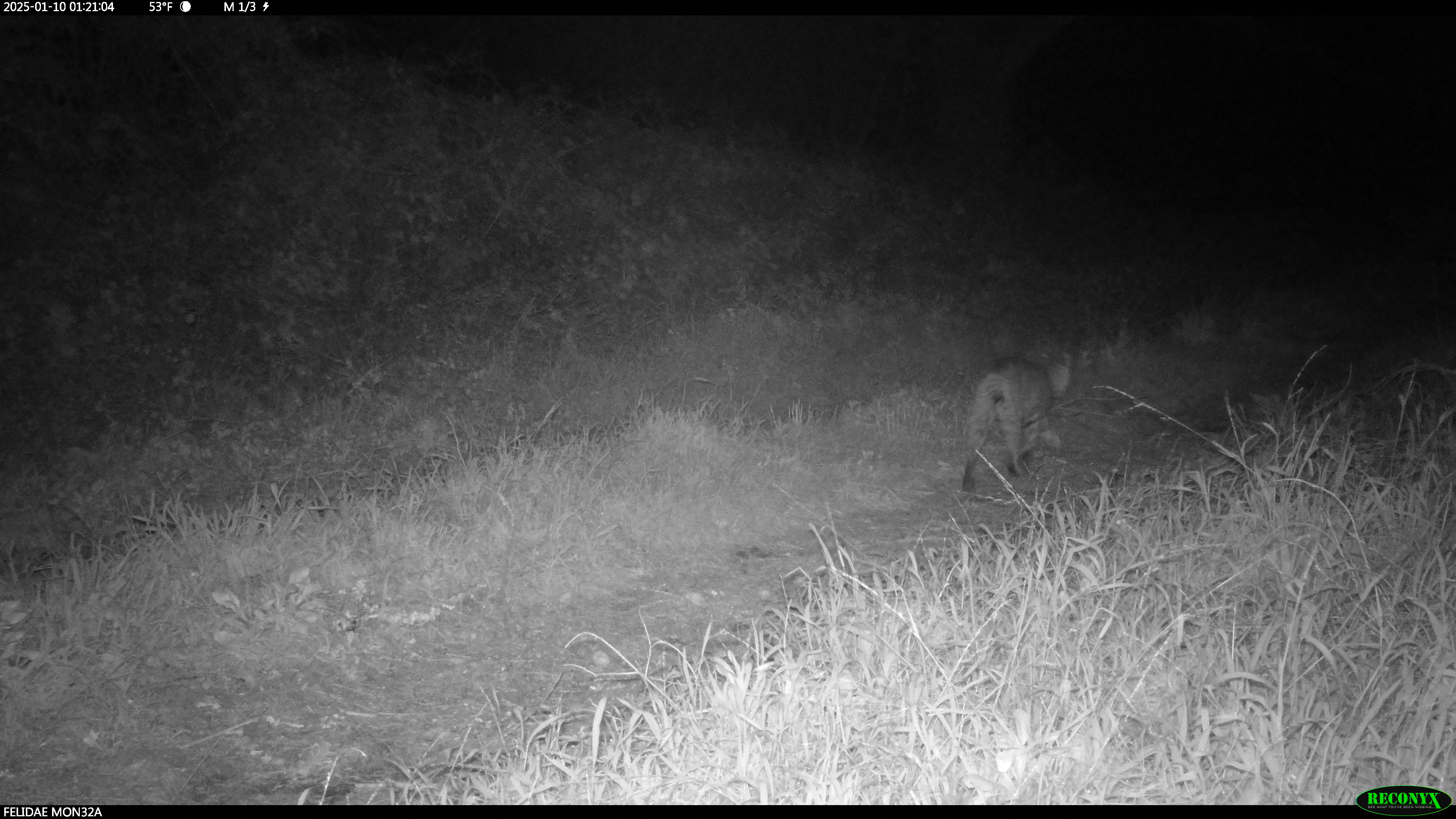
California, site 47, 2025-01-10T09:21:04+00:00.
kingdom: Animalia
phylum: Chordata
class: Mammalia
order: Carnivora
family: Felidae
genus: Lynx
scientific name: Lynx rufus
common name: bobcat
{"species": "bobcat (Lynx rufus)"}